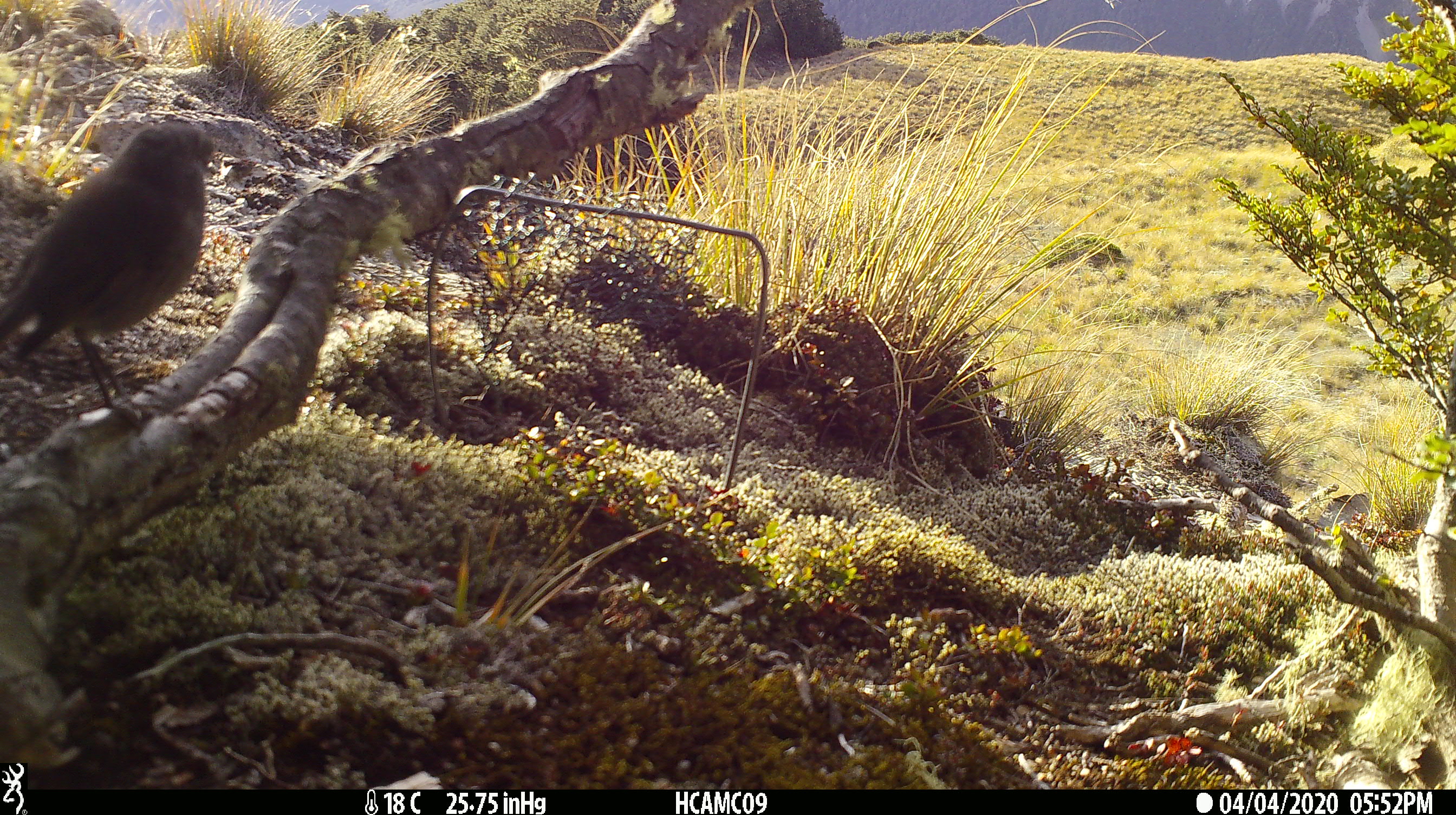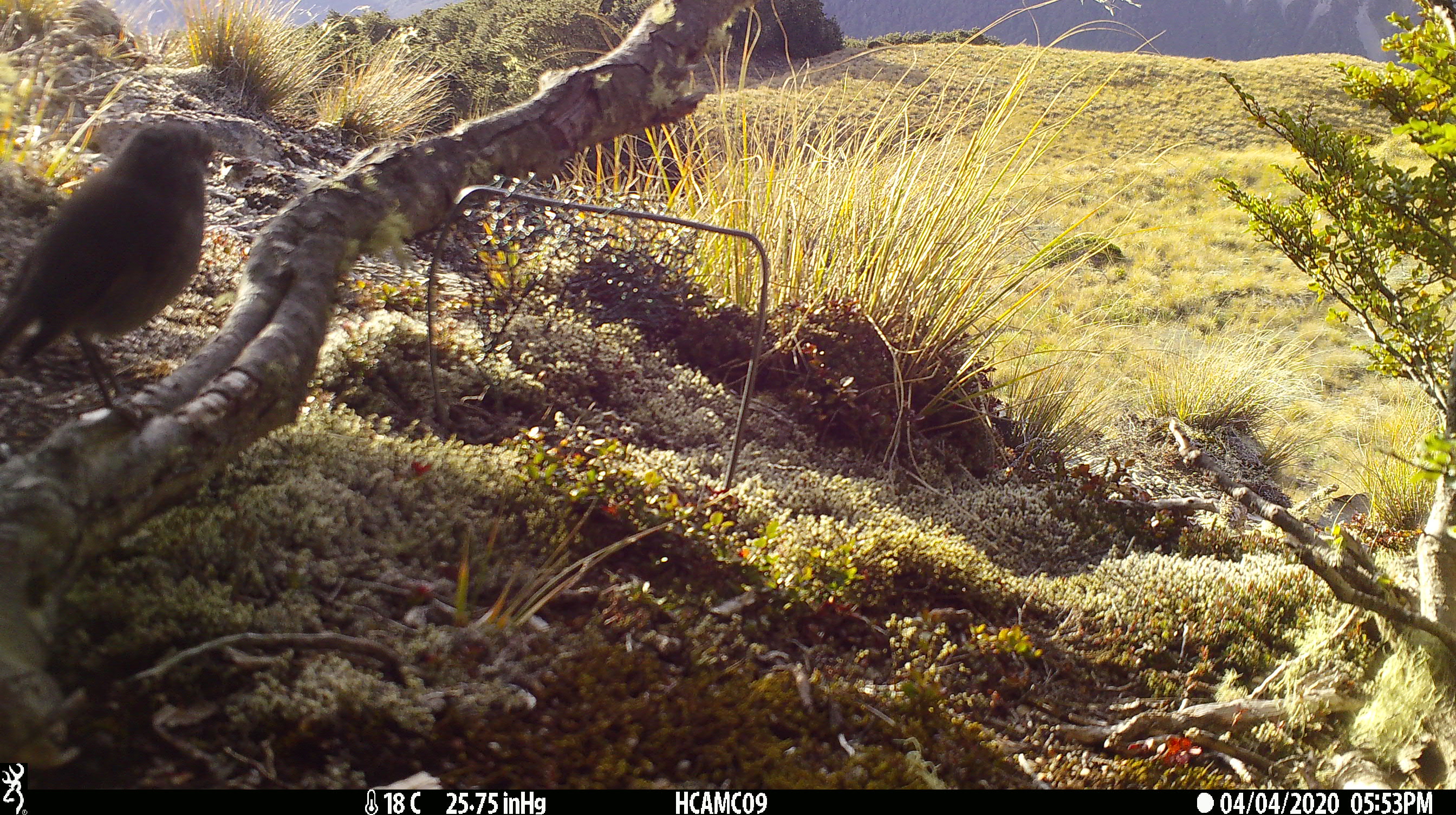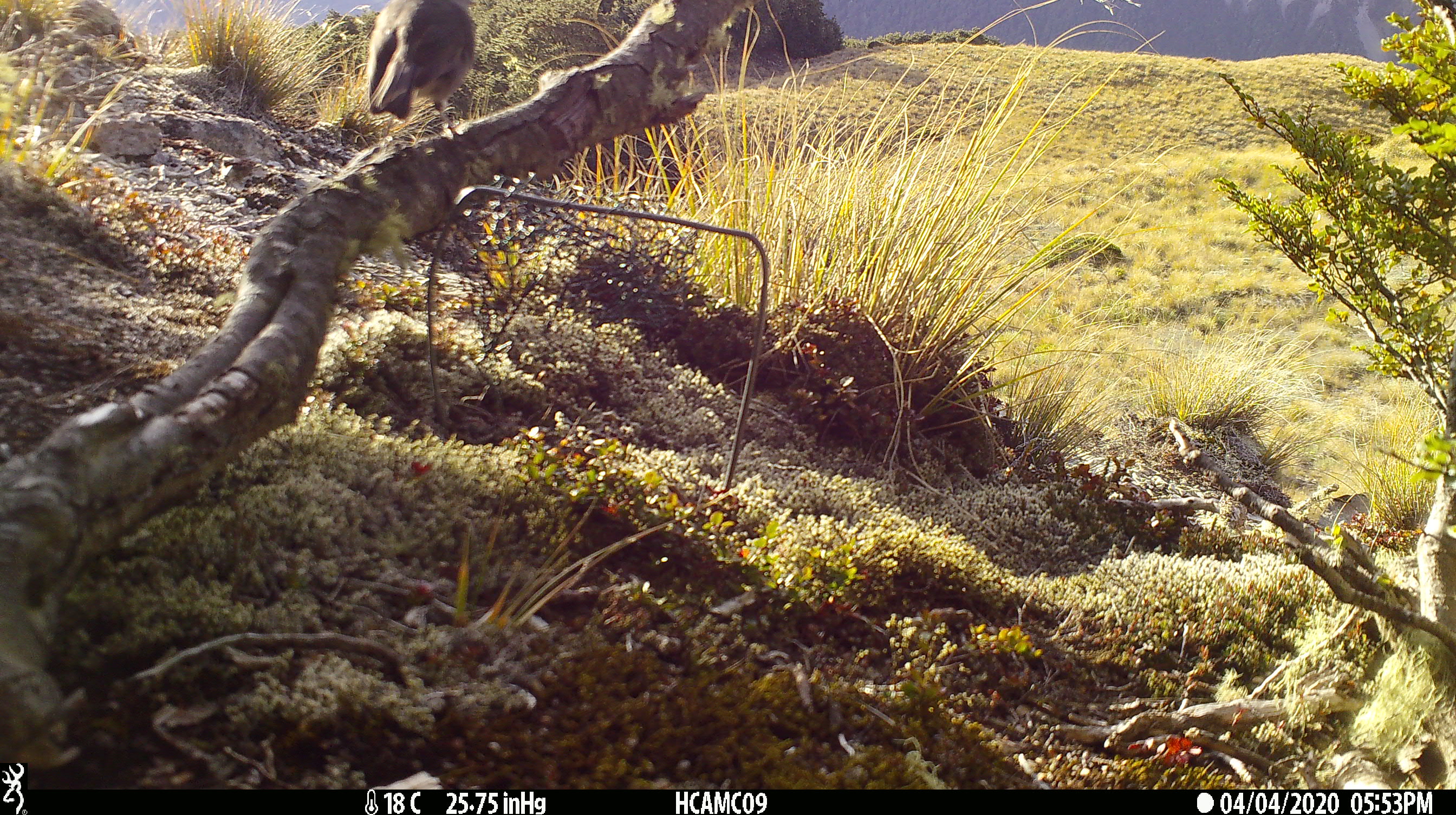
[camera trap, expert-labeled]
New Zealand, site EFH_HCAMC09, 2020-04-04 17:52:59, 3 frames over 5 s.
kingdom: Animalia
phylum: Chordata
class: Aves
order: Passeriformes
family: Petroicidae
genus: Petroica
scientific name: Petroica australis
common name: new zealand robin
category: robin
Robin (new zealand robin) (Petroica australis).